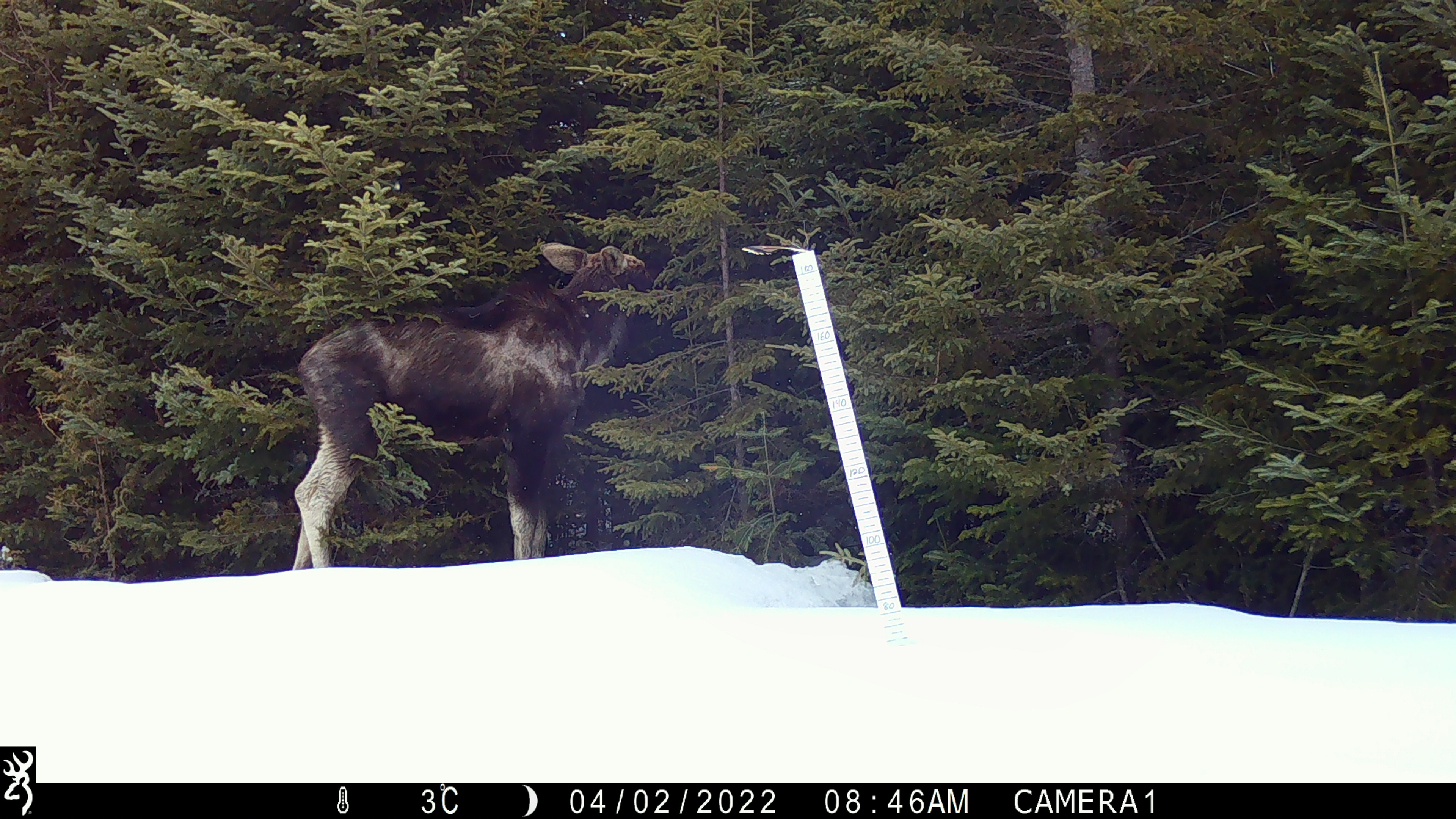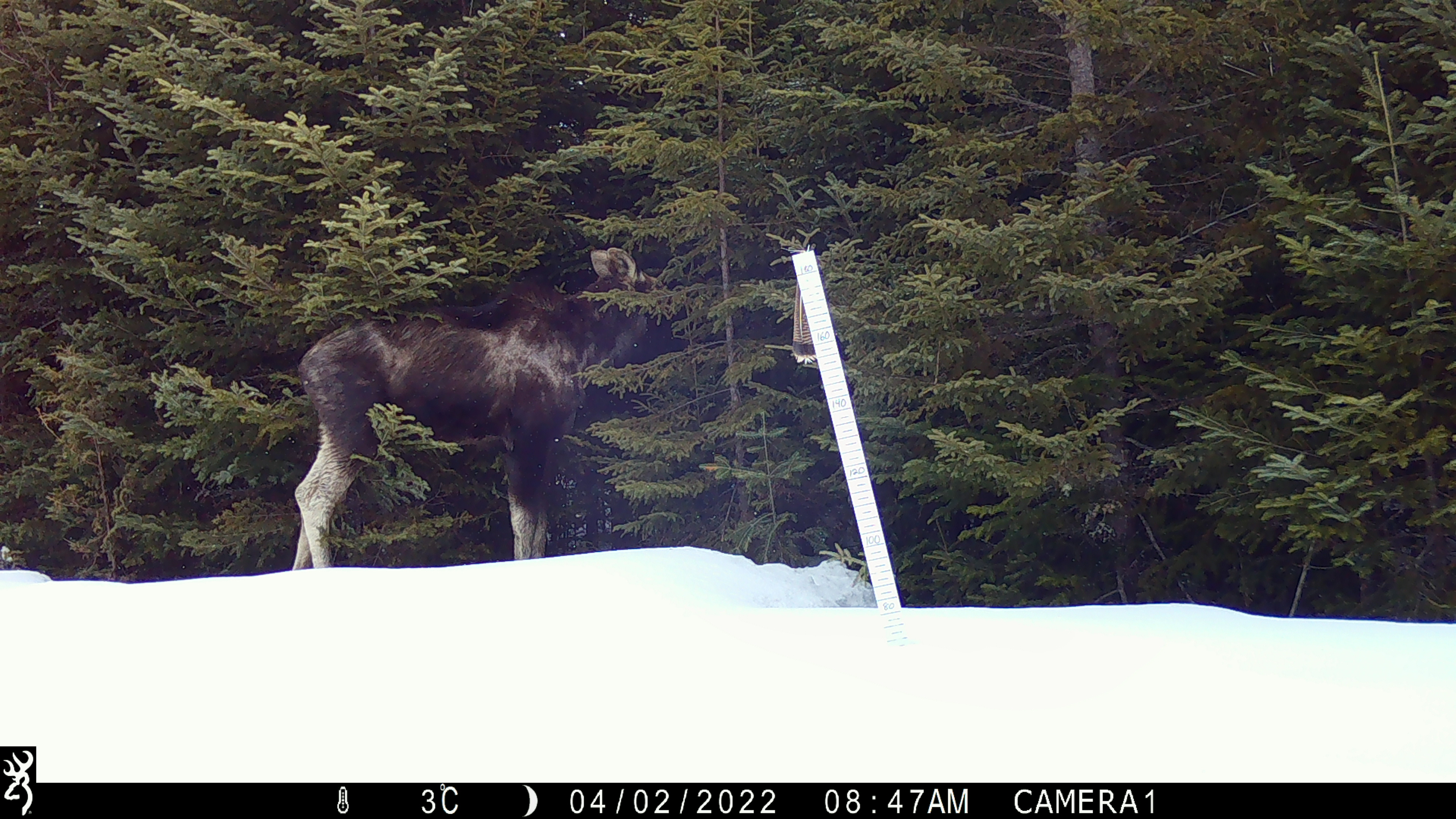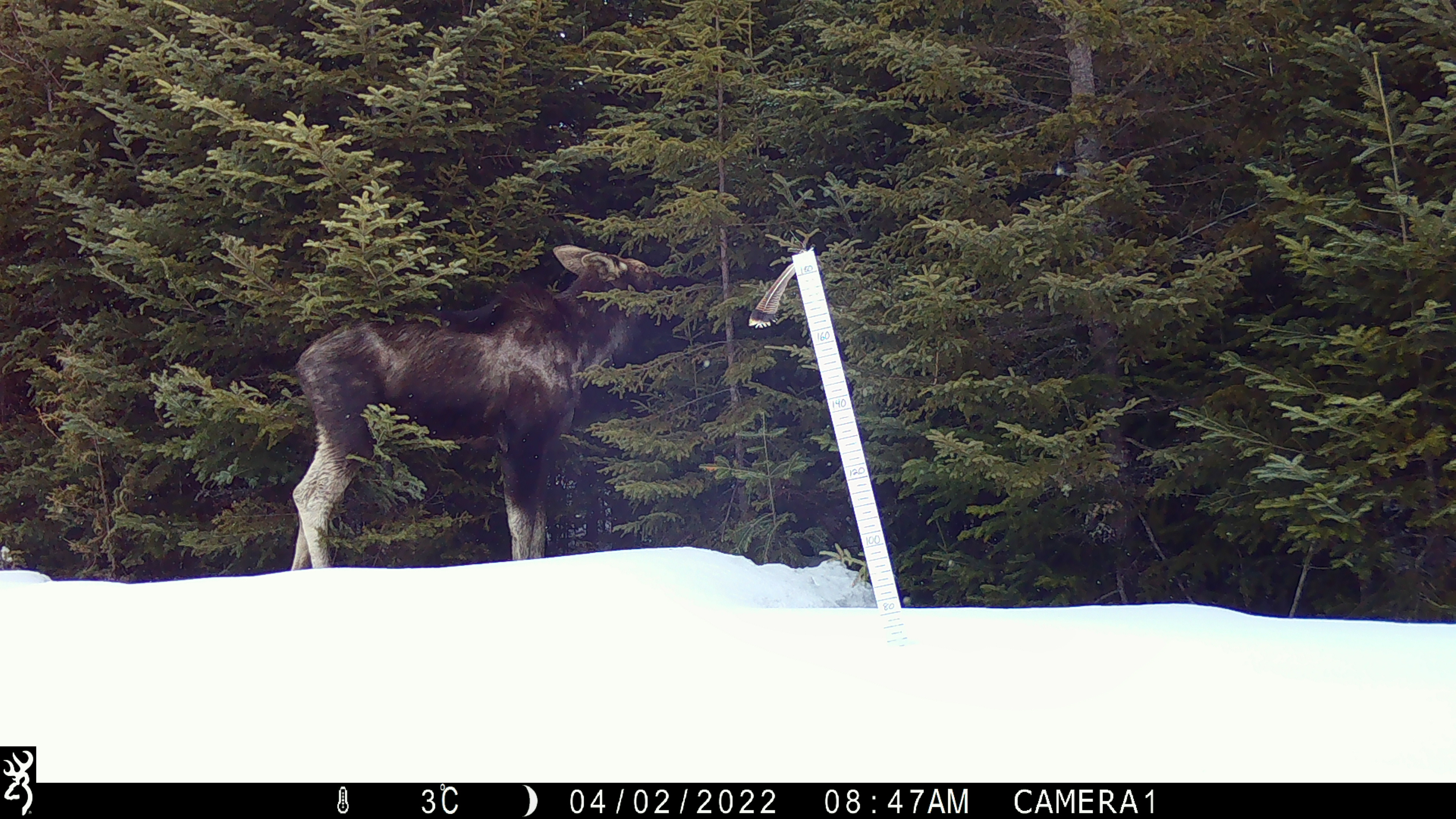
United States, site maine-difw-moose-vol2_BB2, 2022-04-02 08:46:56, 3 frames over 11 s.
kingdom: Animalia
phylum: Chordata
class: Mammalia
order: Artiodactyla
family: Cervidae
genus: Alces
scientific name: Alces alces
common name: moose